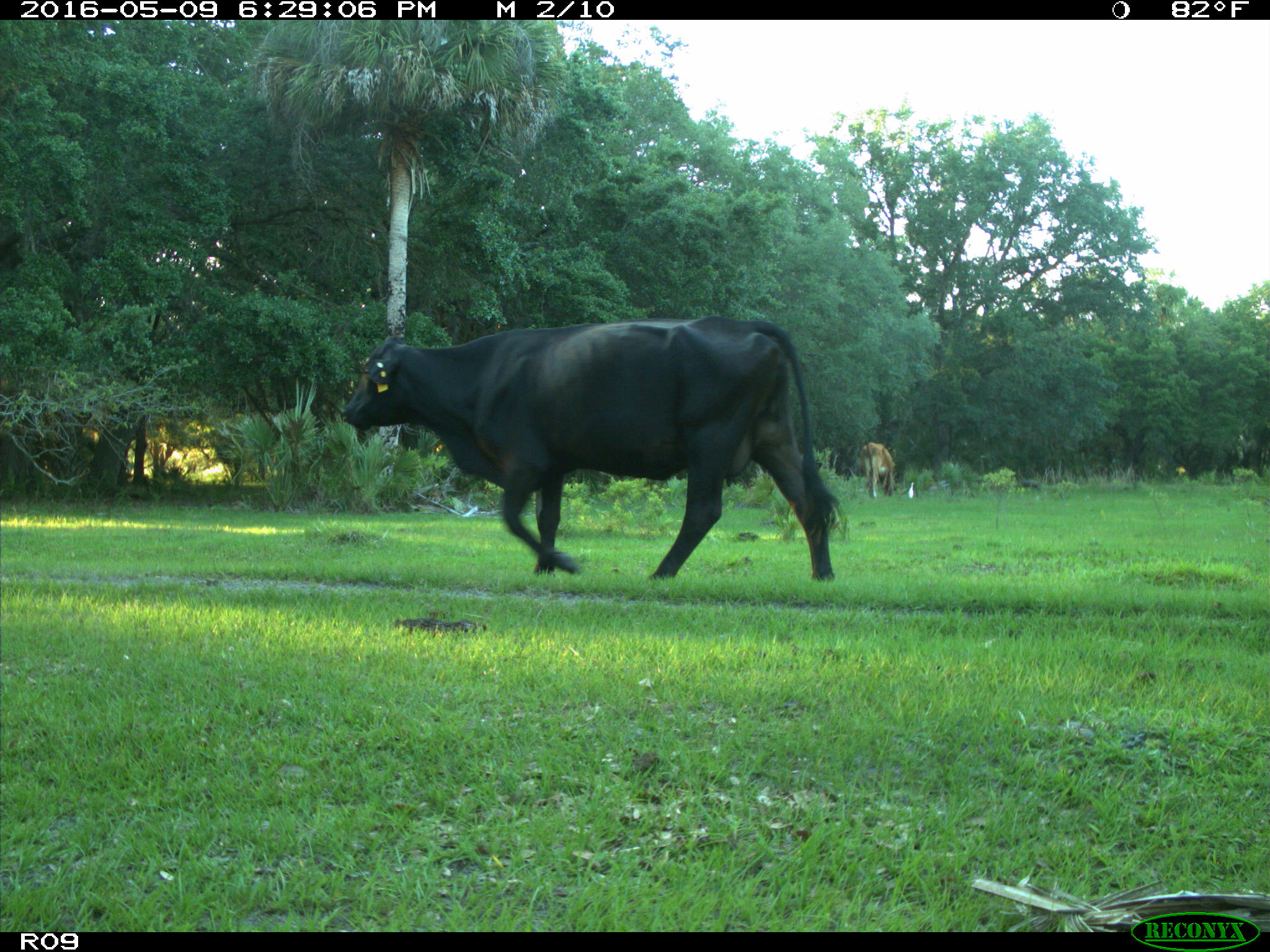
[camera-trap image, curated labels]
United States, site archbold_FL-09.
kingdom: Animalia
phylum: Chordata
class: Mammalia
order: Artiodactyla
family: Bovidae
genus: Bos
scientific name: Bos taurus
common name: domestic cow